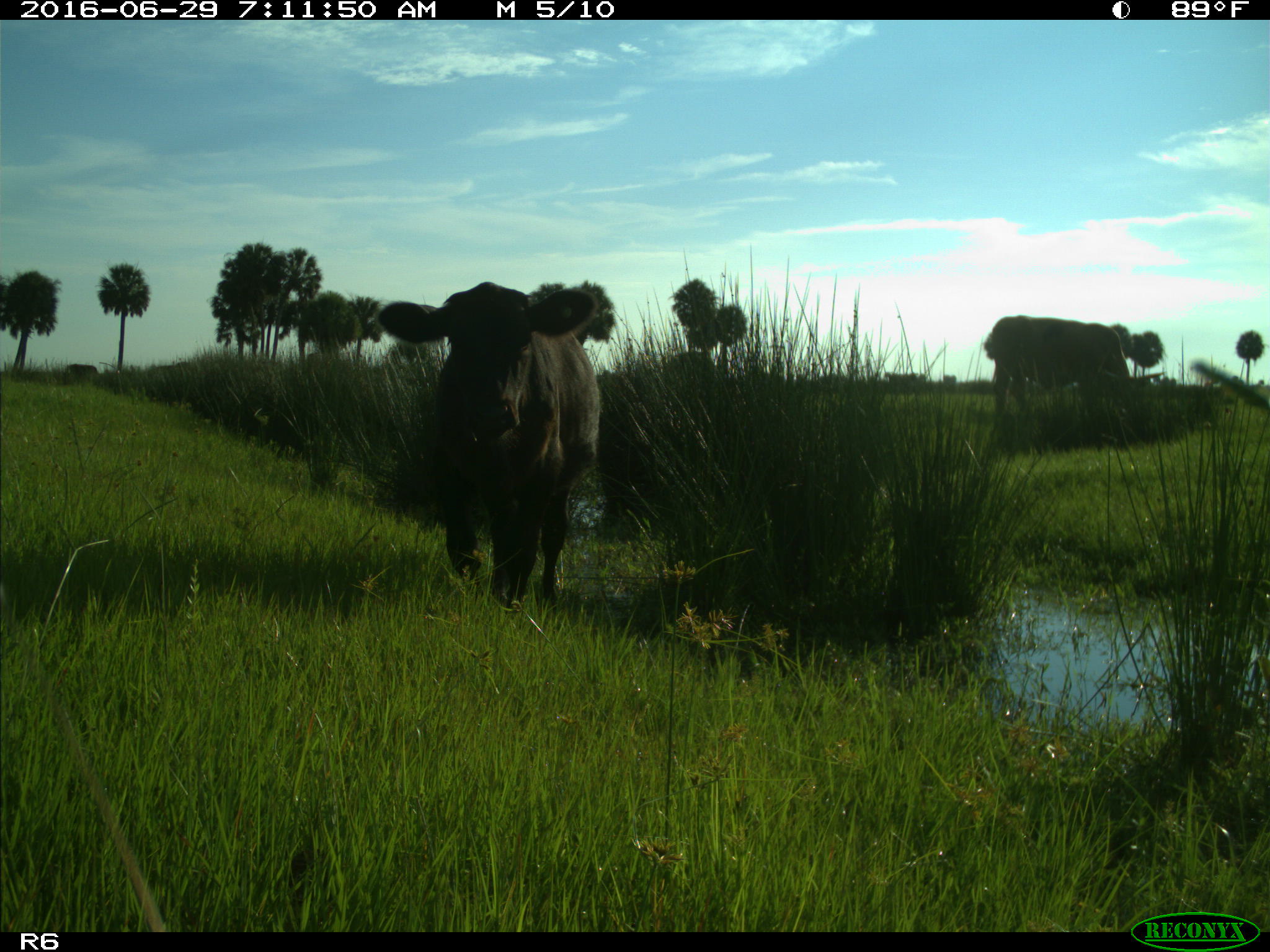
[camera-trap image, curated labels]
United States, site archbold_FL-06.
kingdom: Animalia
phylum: Chordata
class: Mammalia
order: Artiodactyla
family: Bovidae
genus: Bos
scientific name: Bos taurus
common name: domestic cow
Bos taurus (domestic cow).